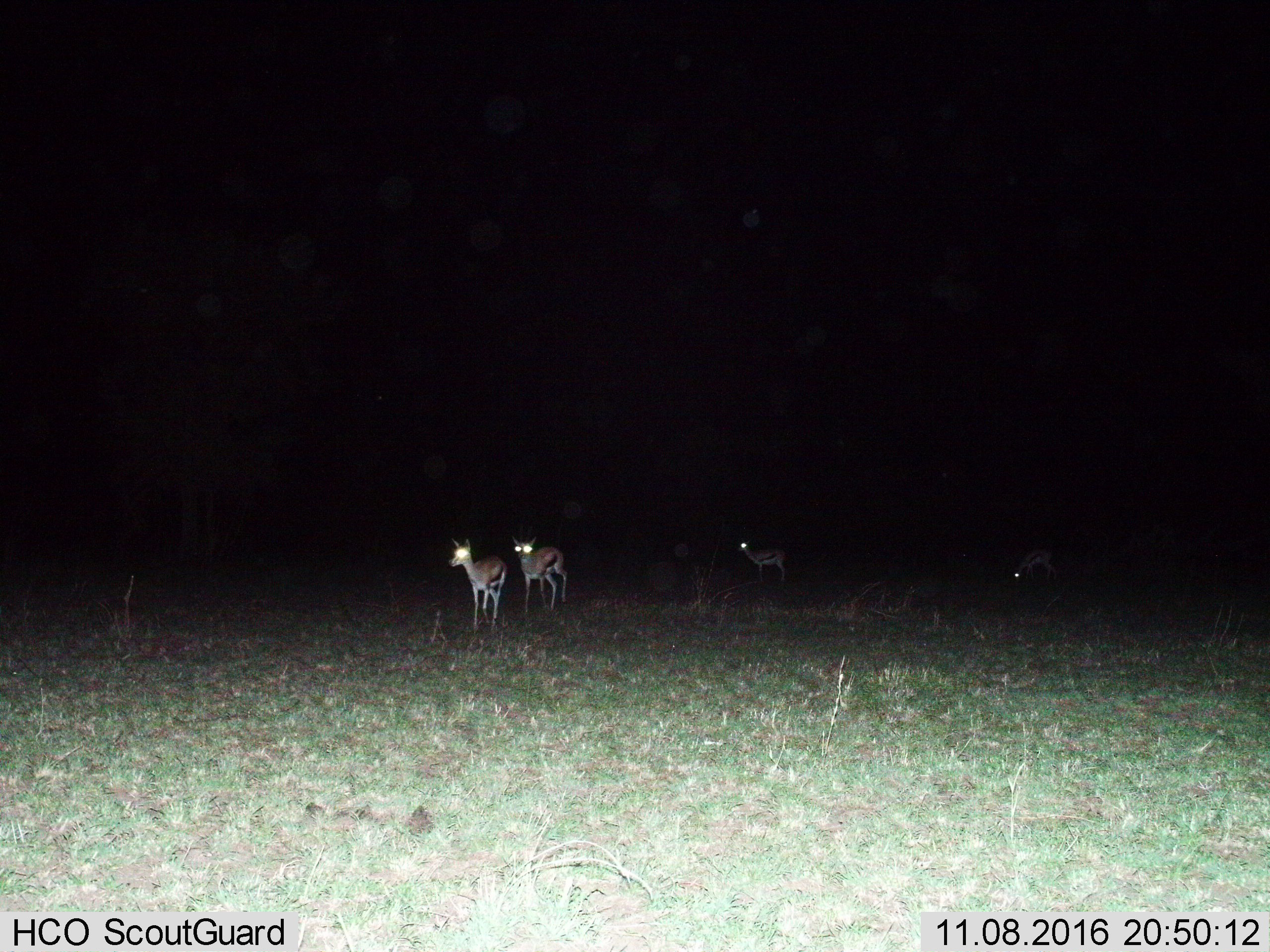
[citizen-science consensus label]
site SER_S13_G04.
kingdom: Animalia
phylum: Chordata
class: Mammalia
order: Artiodactyla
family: Bovidae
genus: Eudorcas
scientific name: Eudorcas thomsonii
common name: thomson's gazelle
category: gazellethomsons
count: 4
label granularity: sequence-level